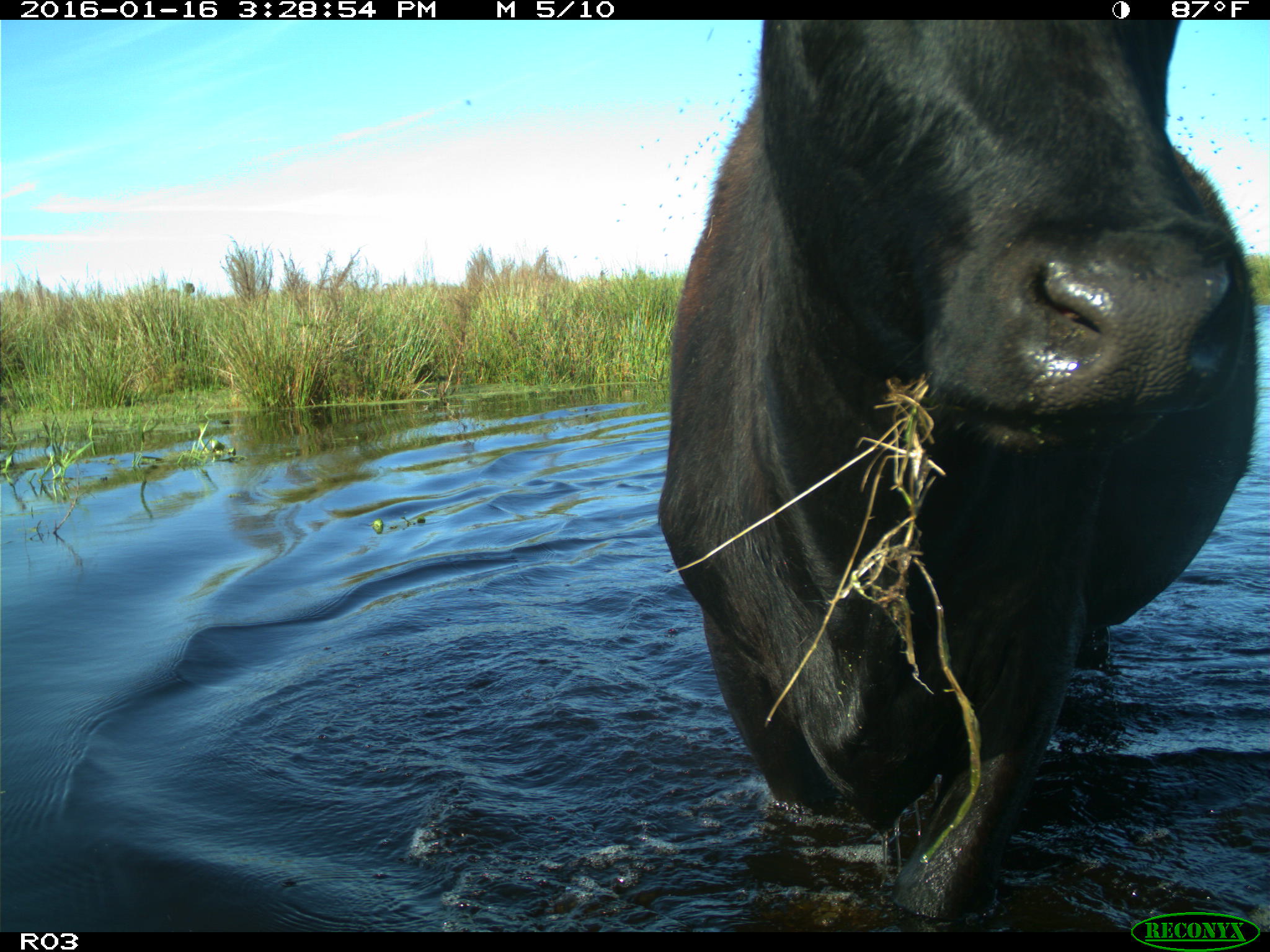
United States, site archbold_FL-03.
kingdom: Animalia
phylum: Chordata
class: Mammalia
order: Artiodactyla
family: Bovidae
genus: Bos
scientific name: Bos taurus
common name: domestic cow